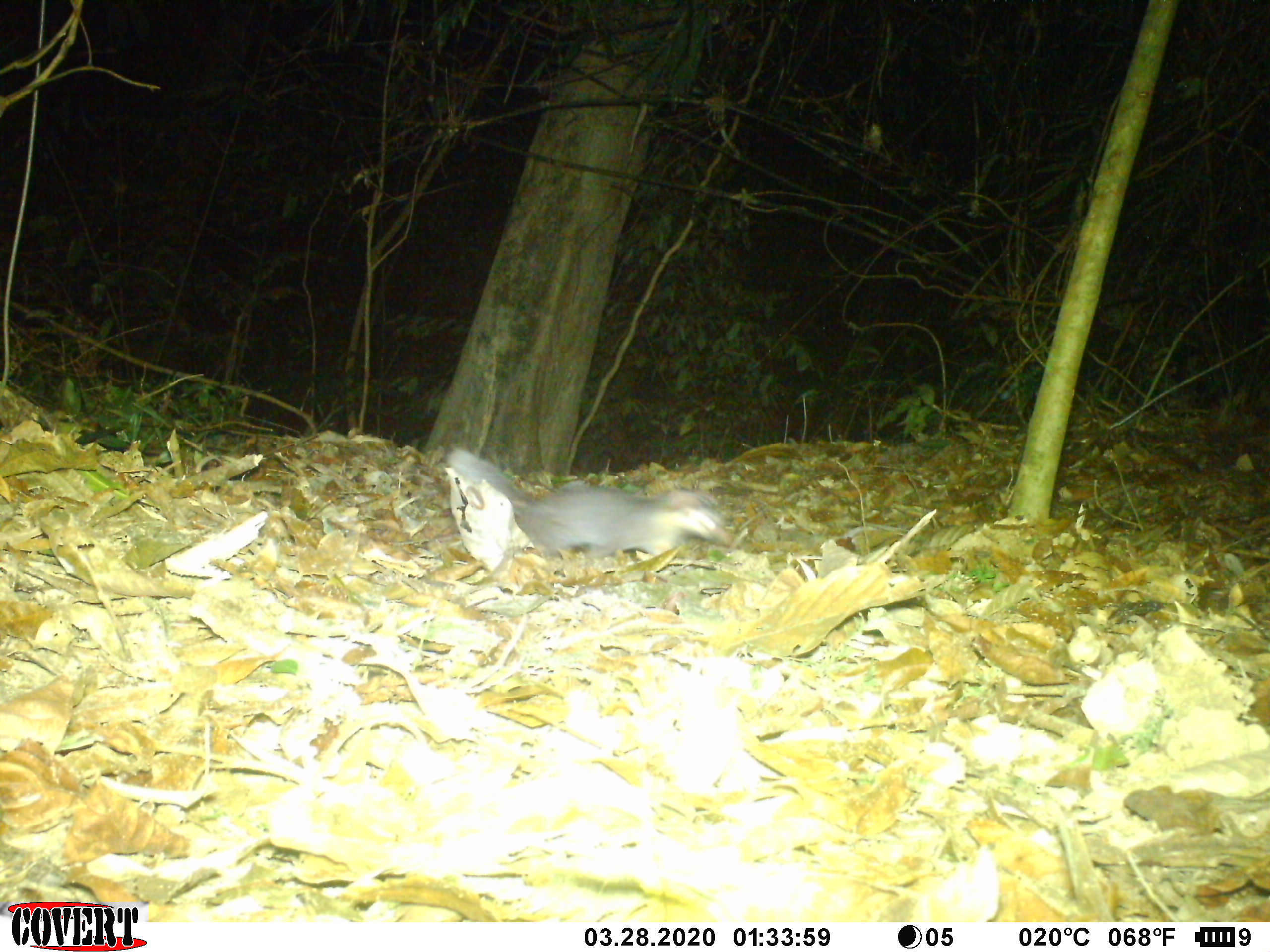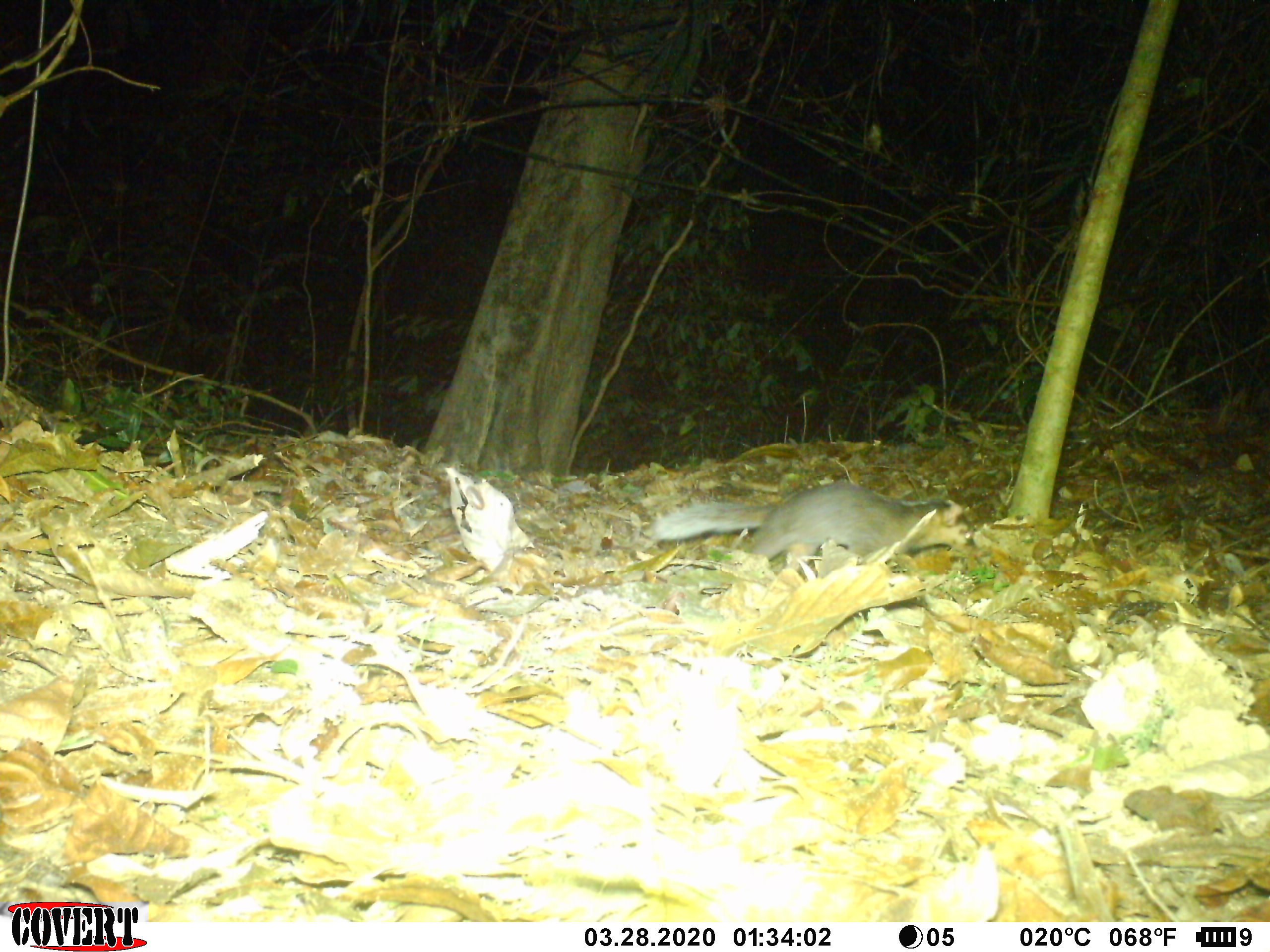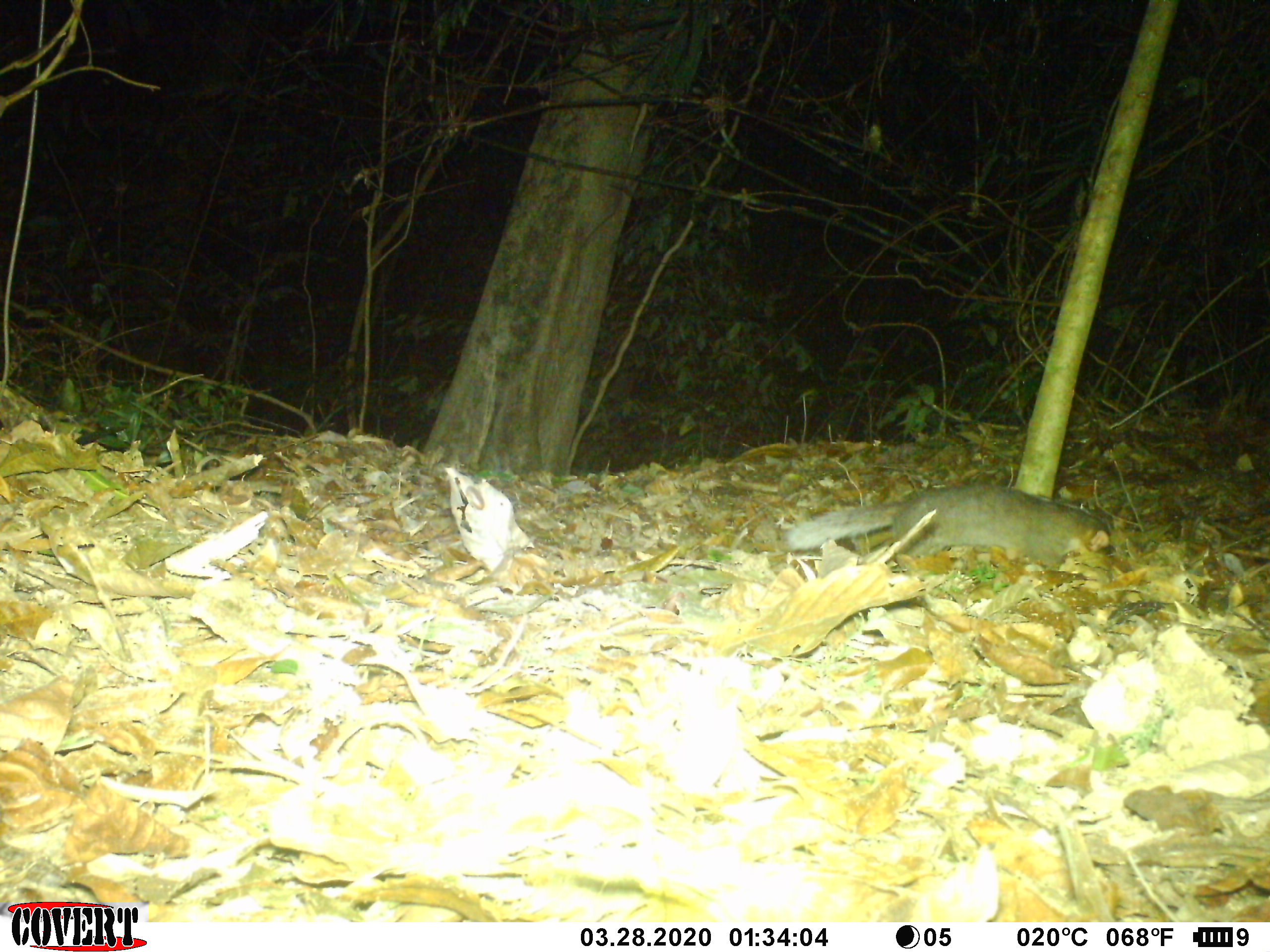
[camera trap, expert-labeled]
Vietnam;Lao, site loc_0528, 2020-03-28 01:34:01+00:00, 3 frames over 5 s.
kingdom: Animalia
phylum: Chordata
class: Mammalia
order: Carnivora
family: Mustelidae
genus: Melogale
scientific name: Melogale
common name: ferret badger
Ferret badger (Melogale). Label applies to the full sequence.